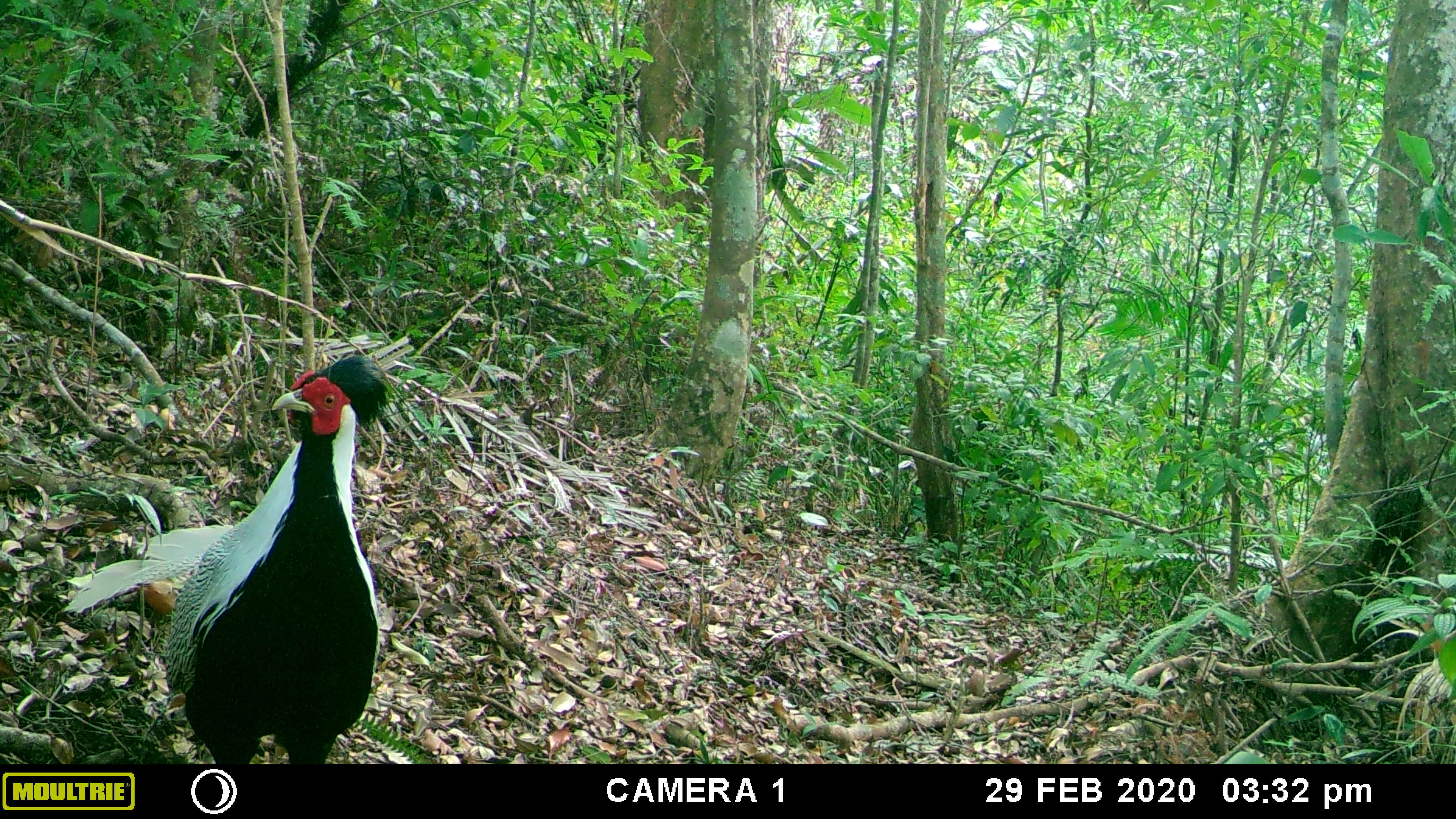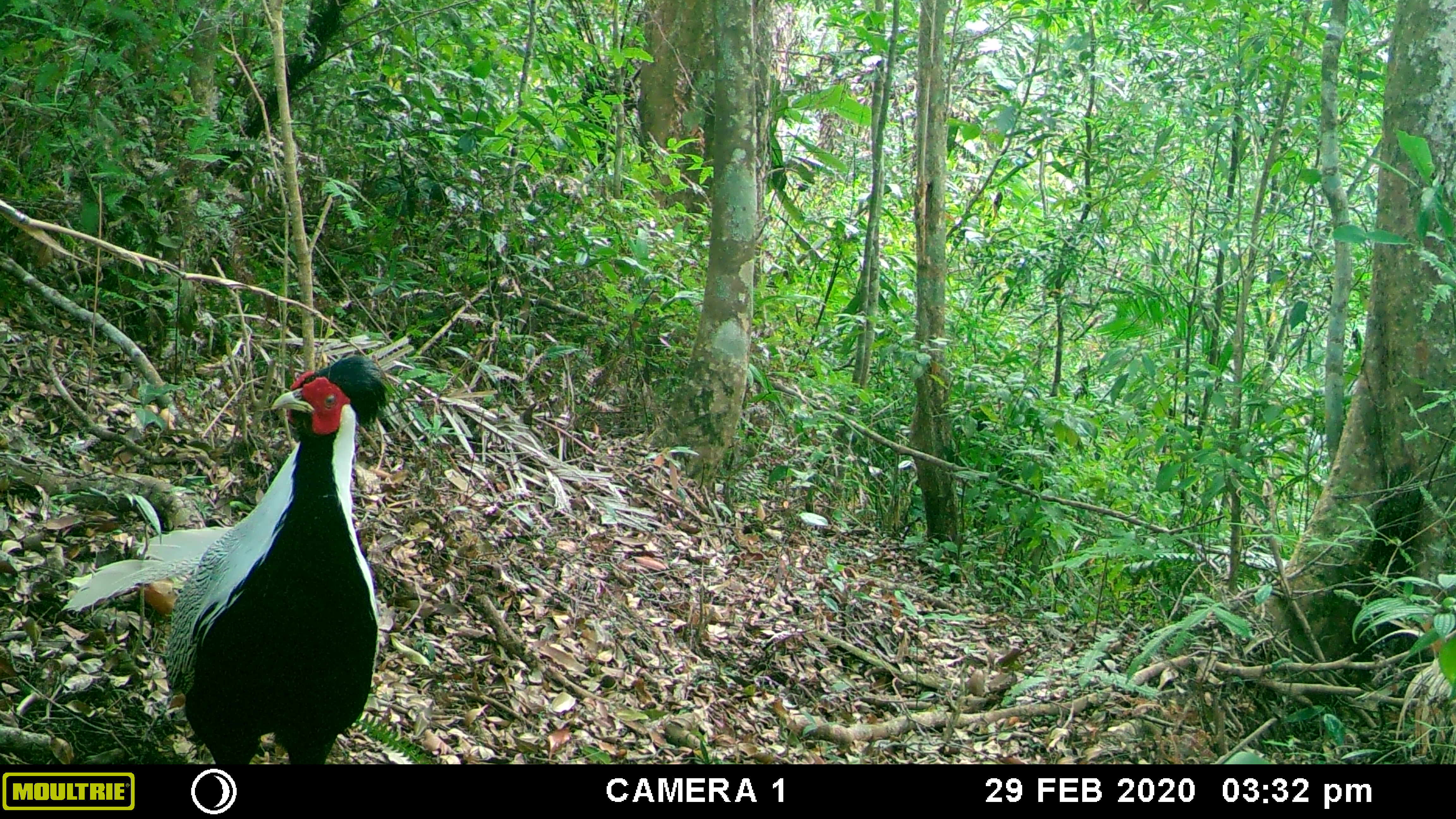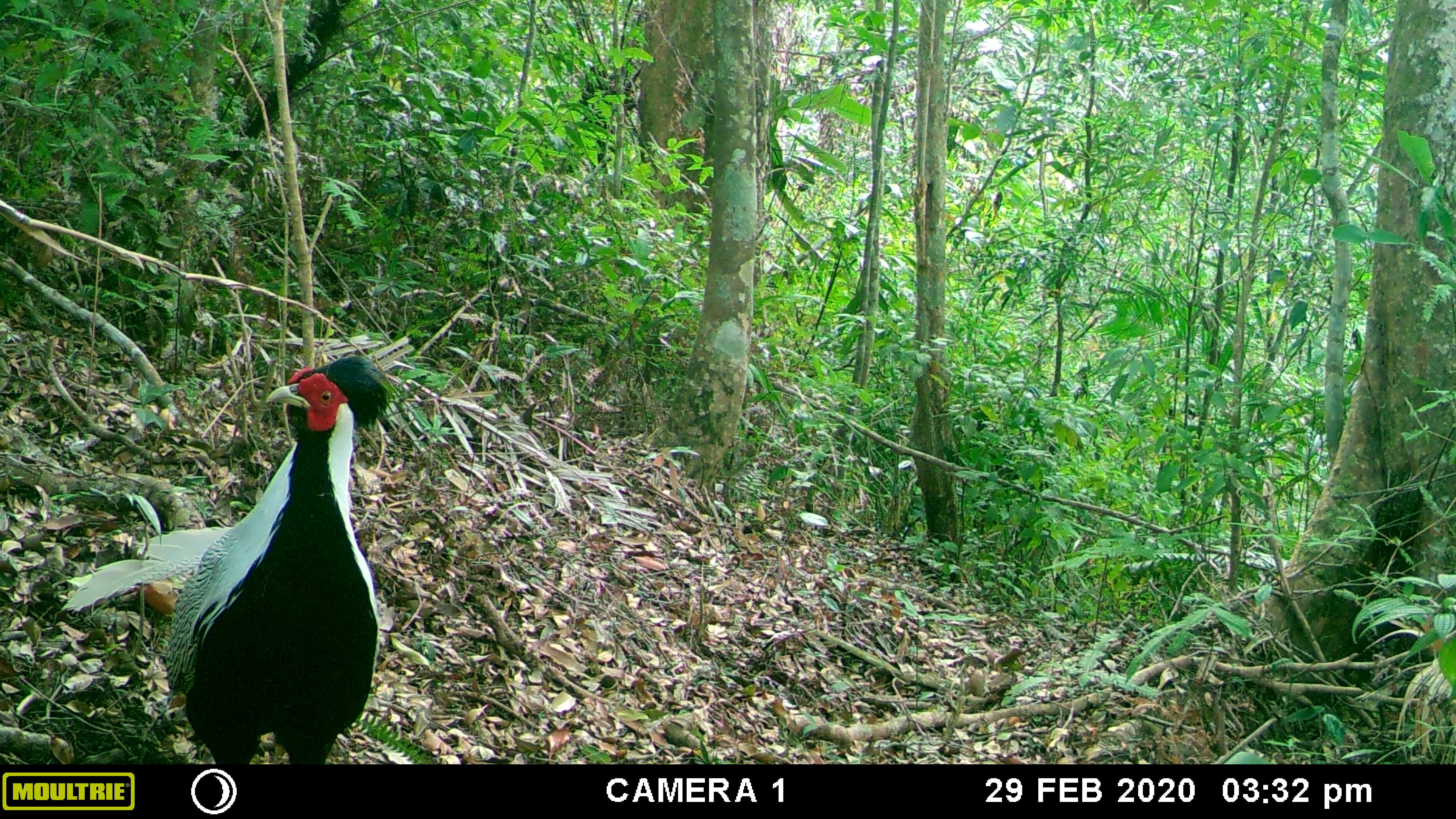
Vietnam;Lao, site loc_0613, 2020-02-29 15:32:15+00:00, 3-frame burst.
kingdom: Animalia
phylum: Chordata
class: Aves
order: Galliformes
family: Phasianidae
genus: Lophura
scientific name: Lophura nycthemera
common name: silver pheasant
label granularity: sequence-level